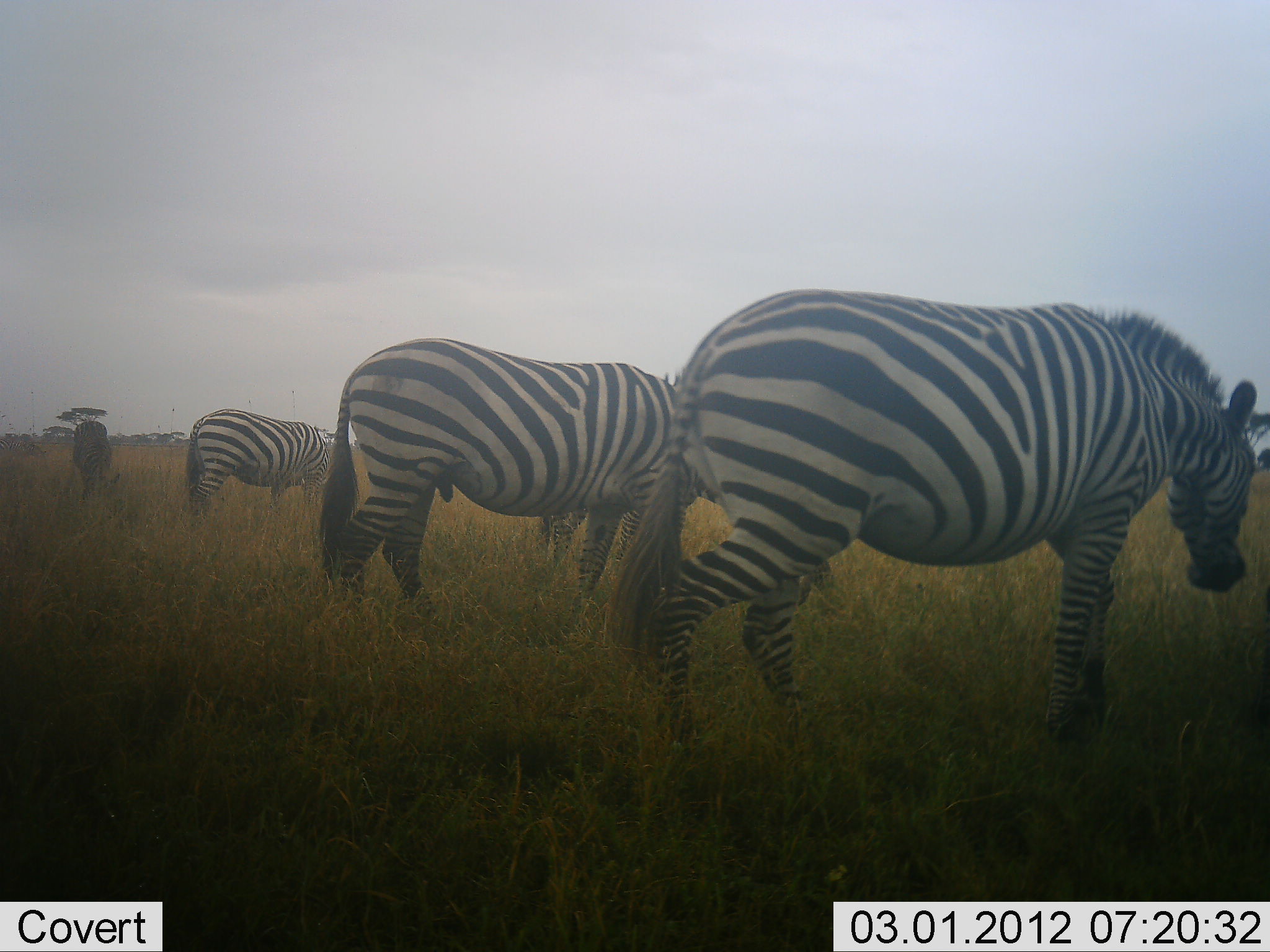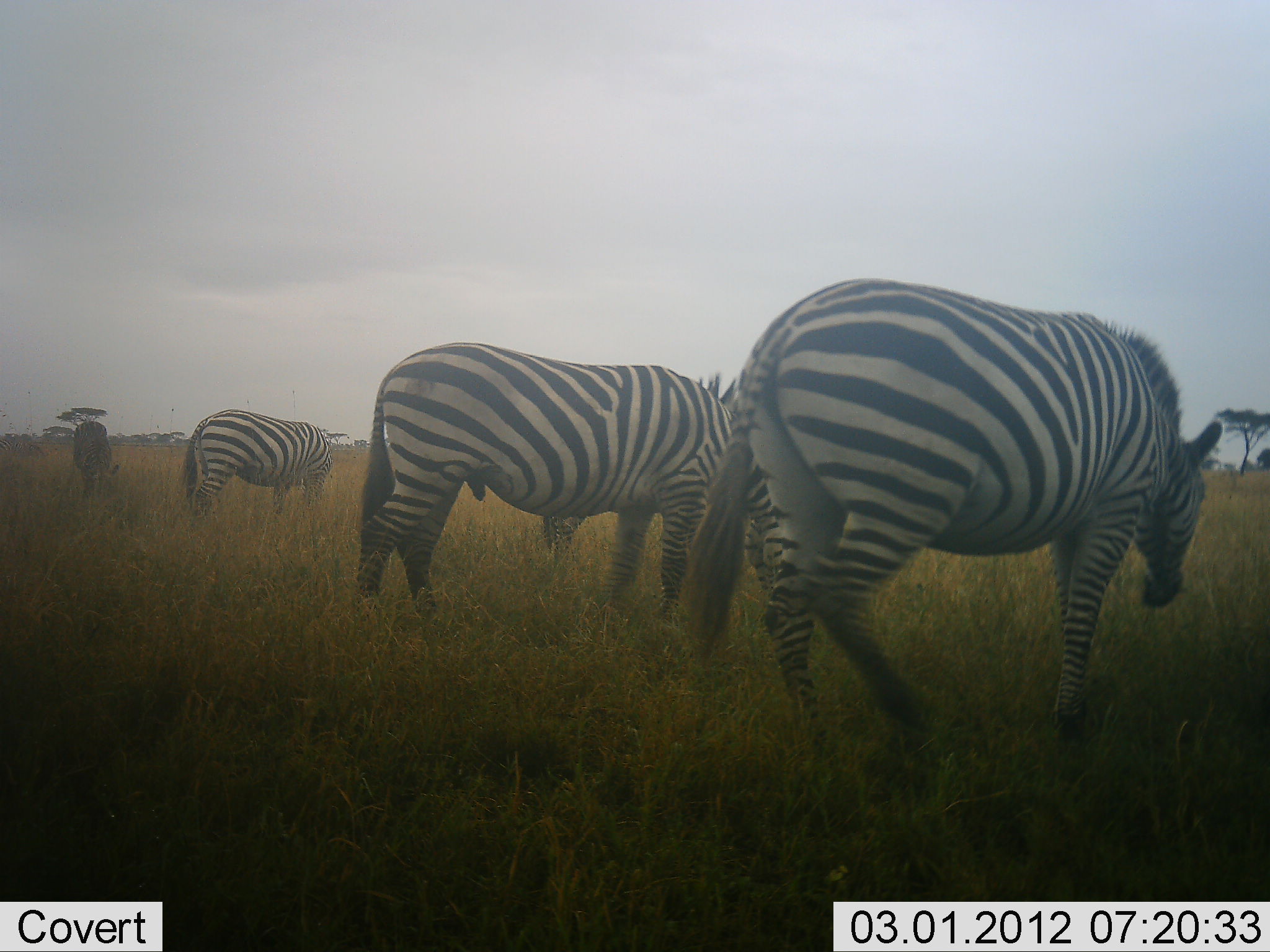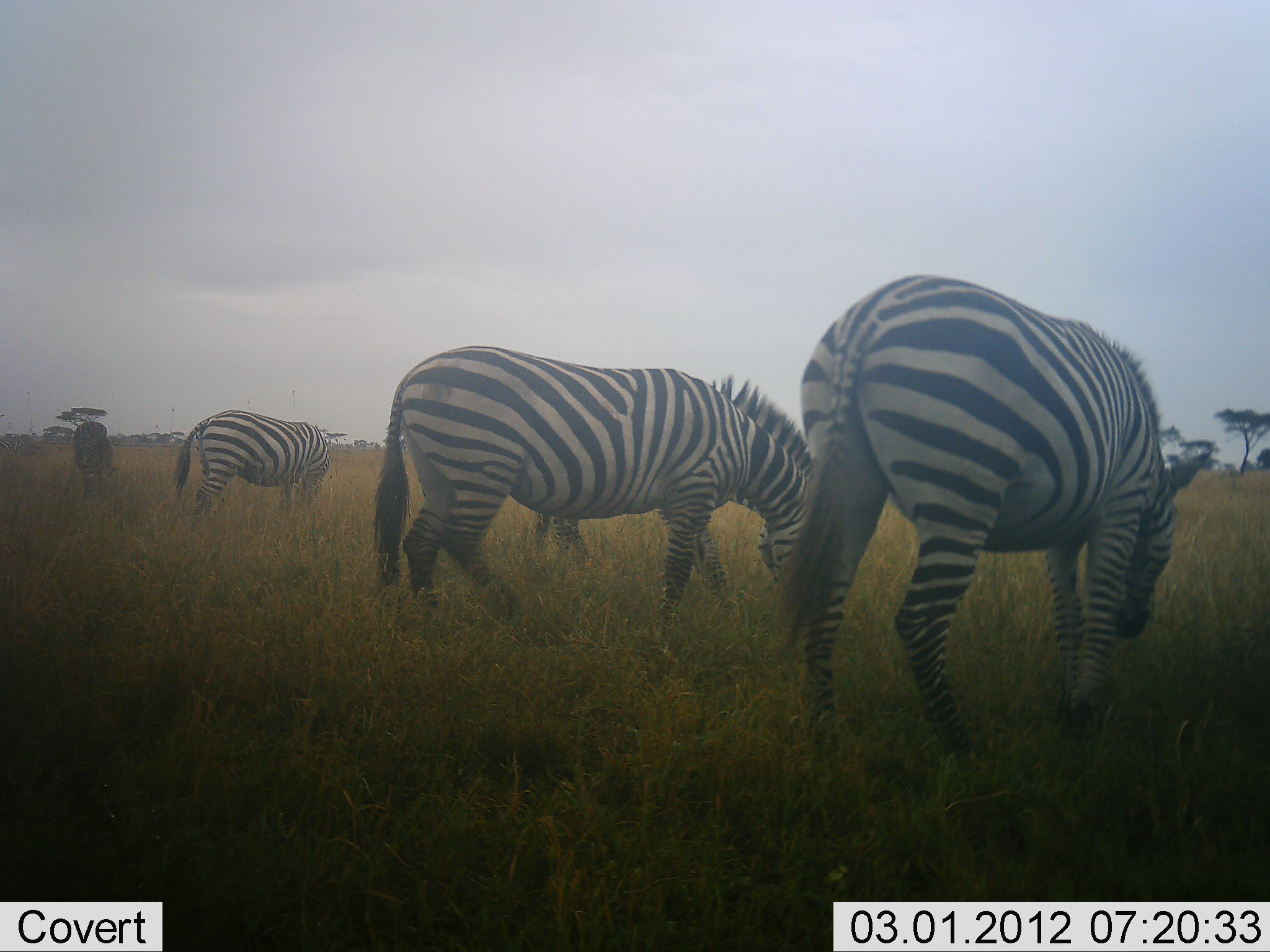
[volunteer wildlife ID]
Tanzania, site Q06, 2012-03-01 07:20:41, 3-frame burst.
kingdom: Animalia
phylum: Chordata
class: Mammalia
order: Perissodactyla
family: Equidae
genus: Equus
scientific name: Equus quagga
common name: plains zebra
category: zebra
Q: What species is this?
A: Zebra (plains zebra) (Equus quagga).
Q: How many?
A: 5.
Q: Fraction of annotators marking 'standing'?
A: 36%.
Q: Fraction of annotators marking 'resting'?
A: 0%.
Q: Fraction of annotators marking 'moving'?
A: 23%.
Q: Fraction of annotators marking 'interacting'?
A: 0%.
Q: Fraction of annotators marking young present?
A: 0%.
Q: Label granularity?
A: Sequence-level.